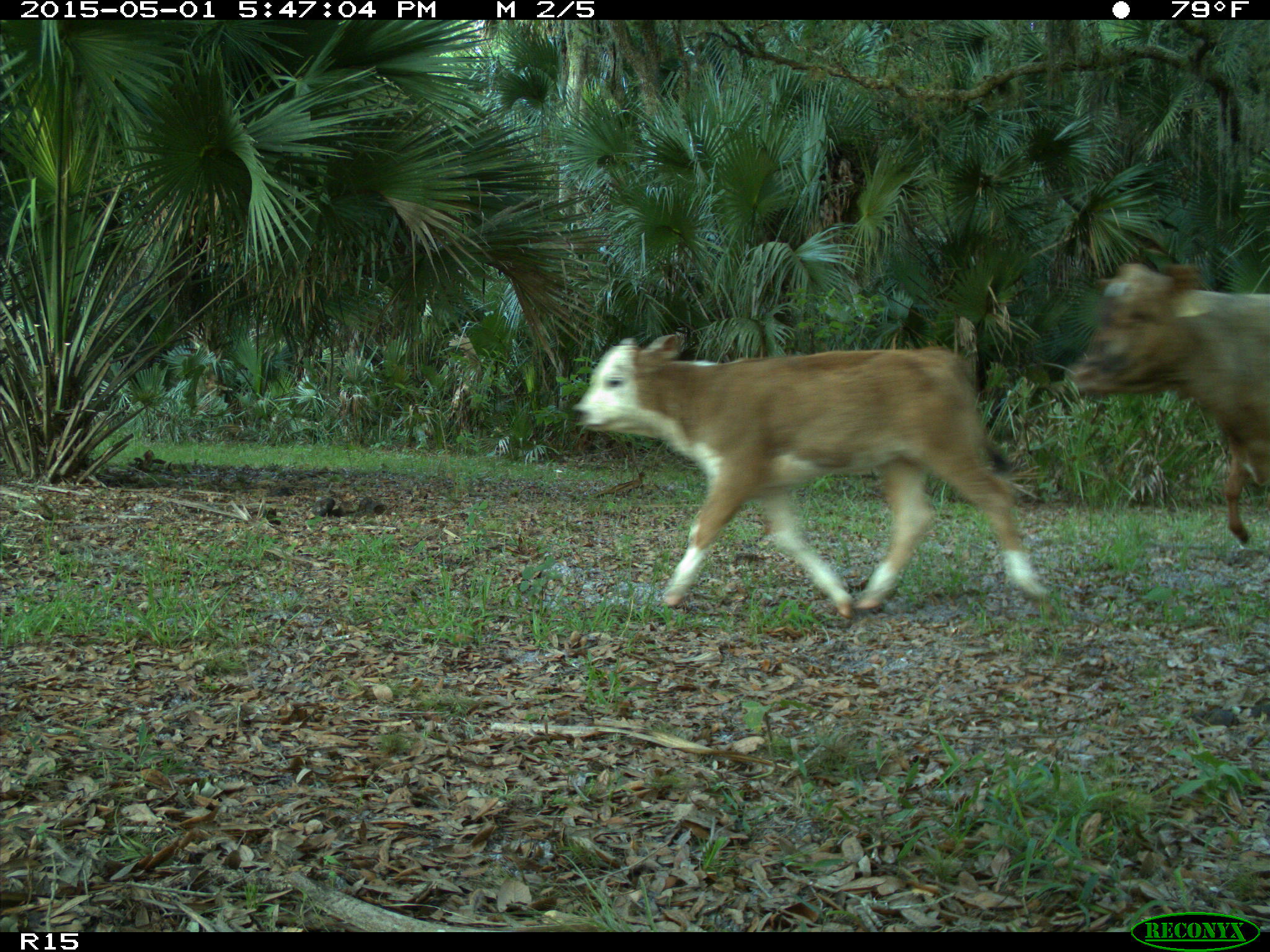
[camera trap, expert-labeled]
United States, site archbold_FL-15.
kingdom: Animalia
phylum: Chordata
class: Mammalia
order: Artiodactyla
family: Bovidae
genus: Bos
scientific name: Bos taurus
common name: domestic cow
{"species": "Bos taurus (domestic cow)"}